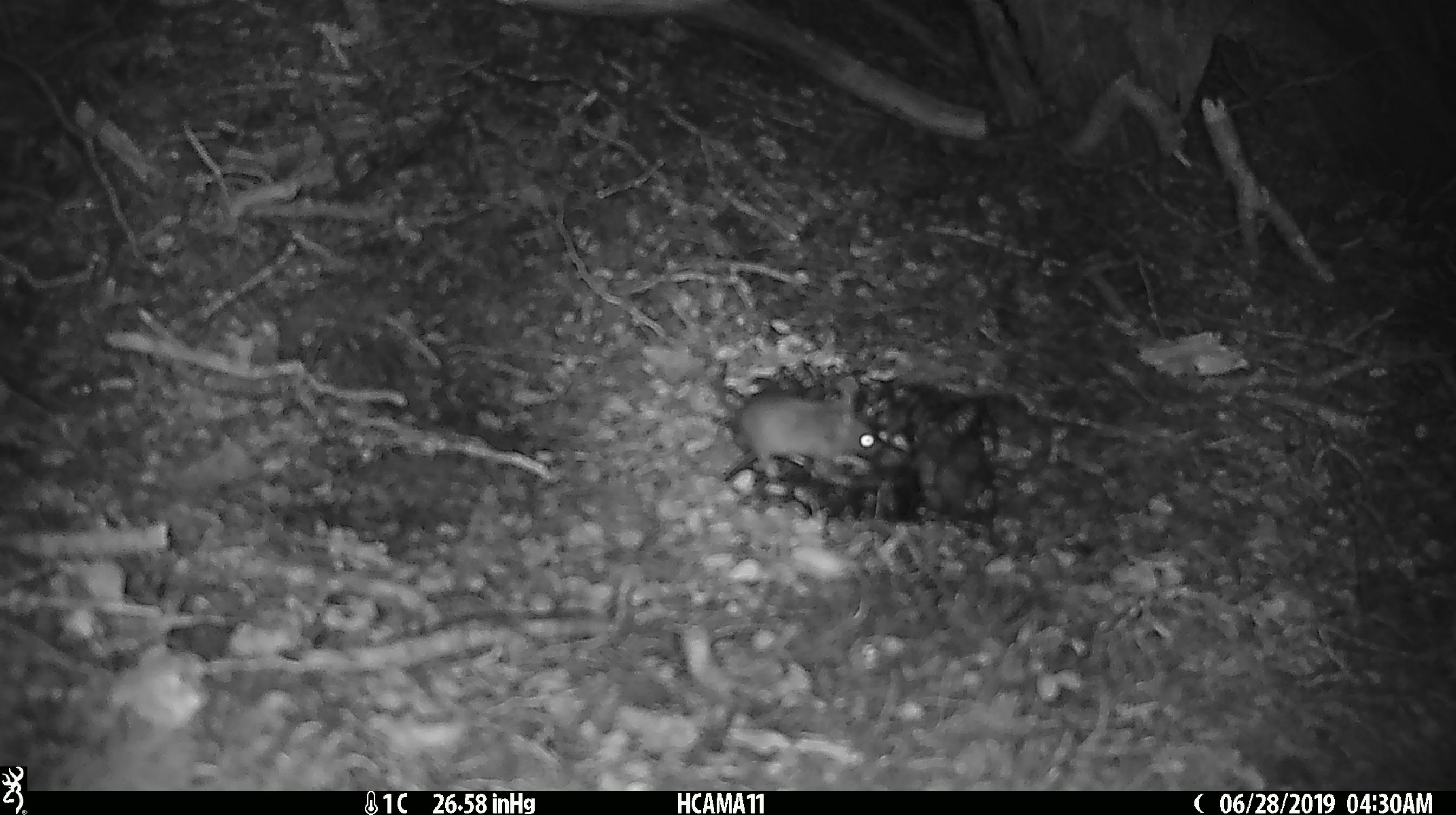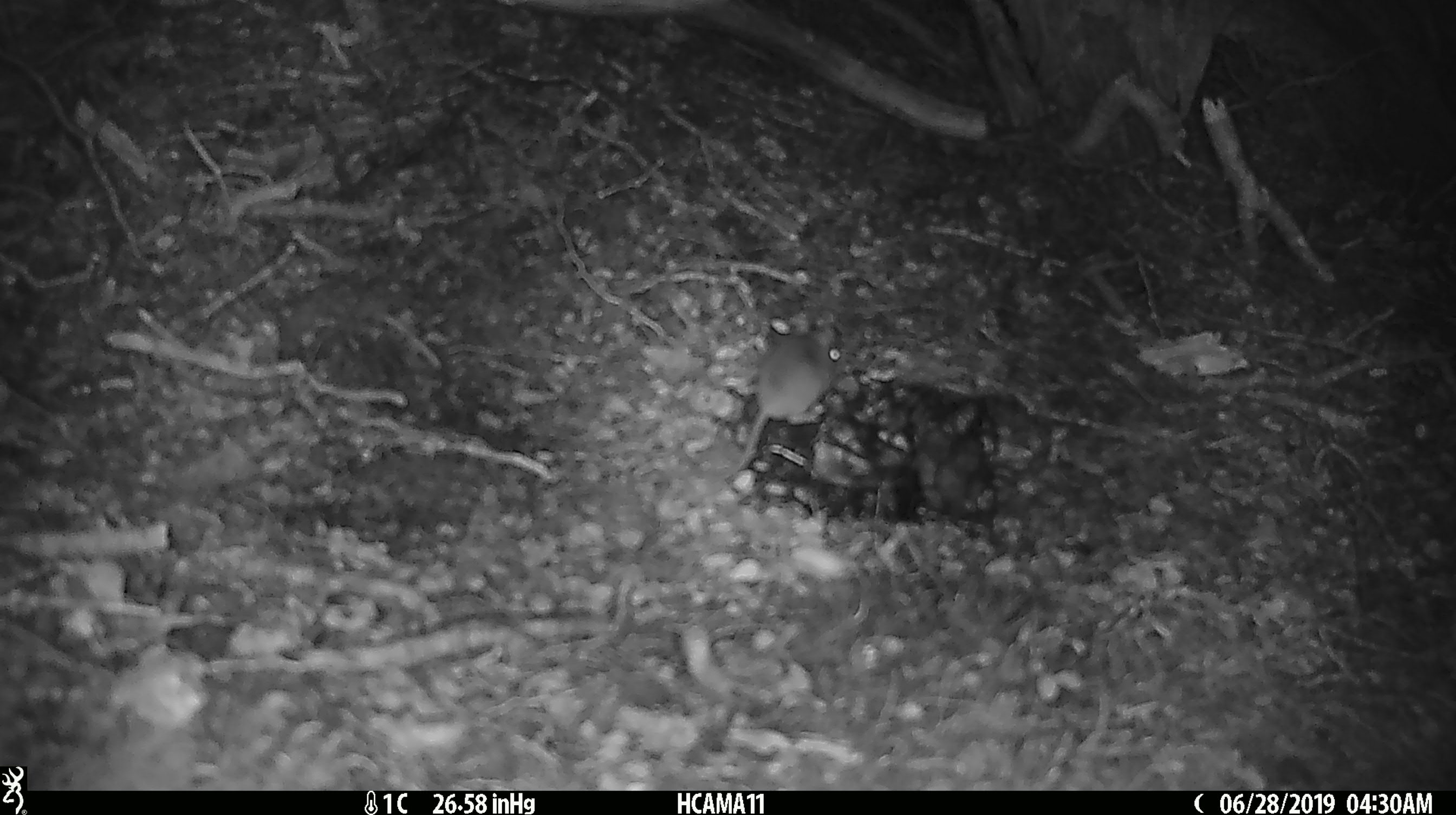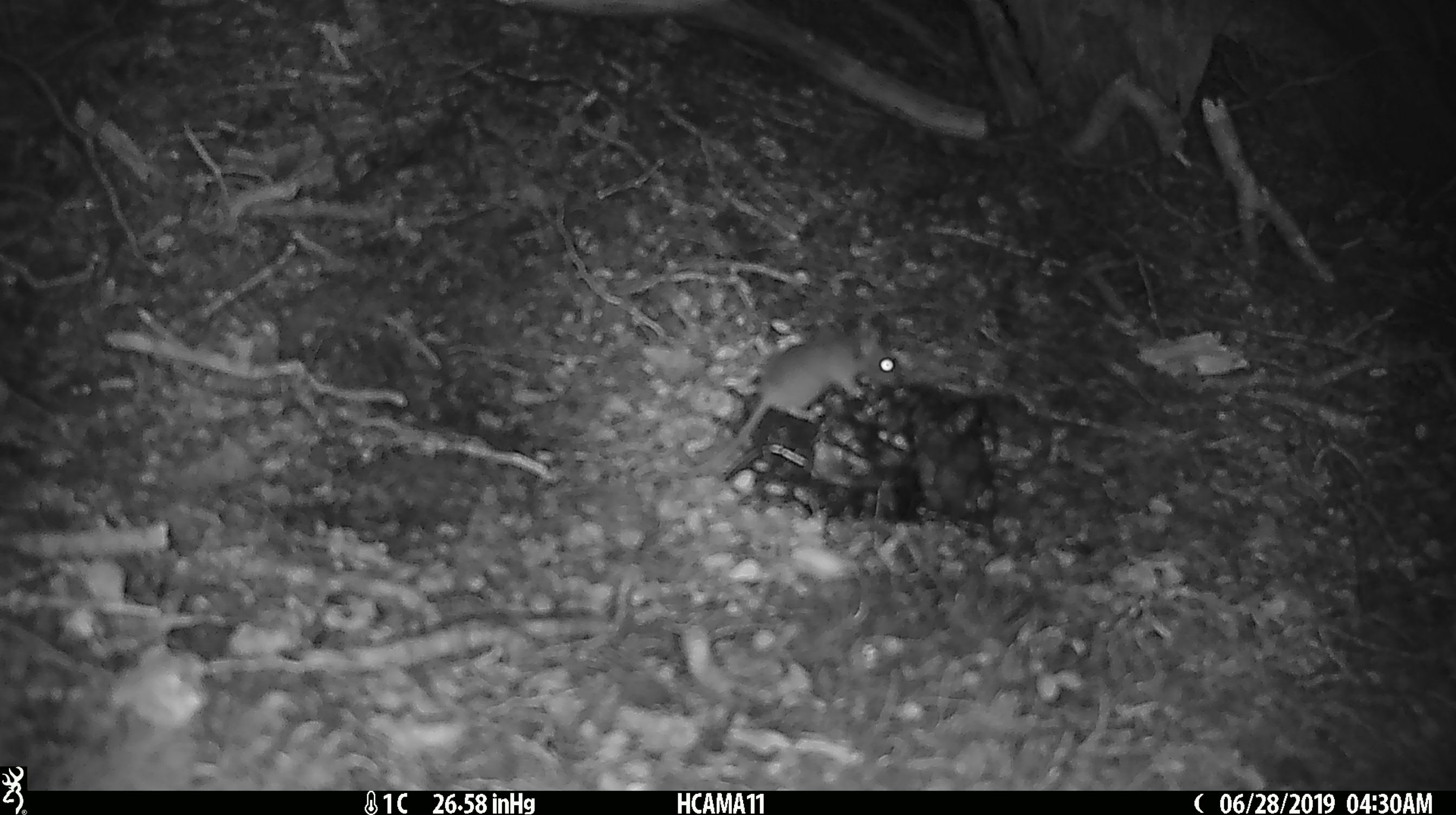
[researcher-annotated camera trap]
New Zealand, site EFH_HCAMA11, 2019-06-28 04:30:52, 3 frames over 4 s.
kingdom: Animalia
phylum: Chordata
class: Mammalia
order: Rodentia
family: Muridae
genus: Mus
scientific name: Mus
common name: mouse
Mouse (Mus).